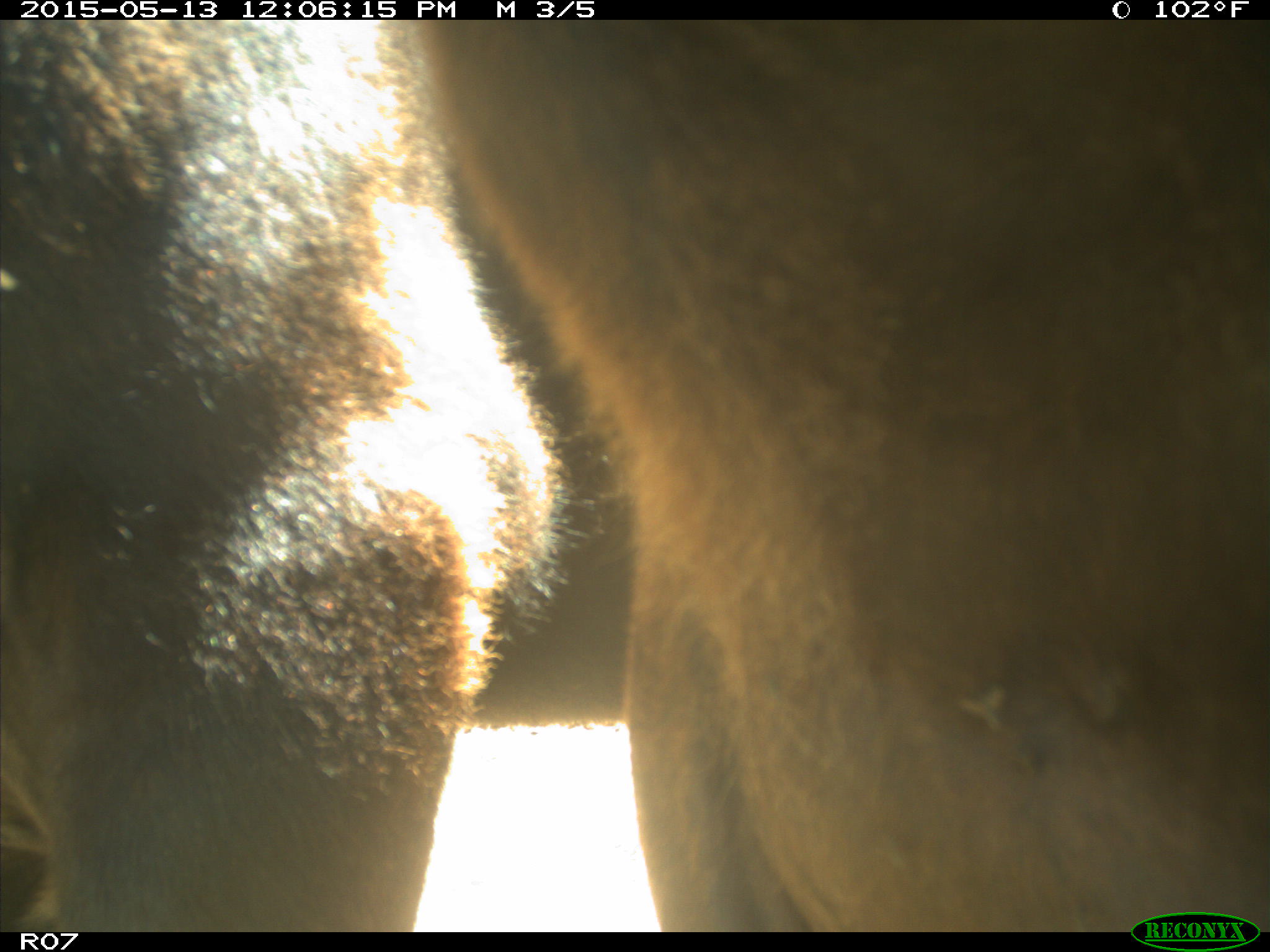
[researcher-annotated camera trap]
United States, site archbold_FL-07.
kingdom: Animalia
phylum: Chordata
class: Mammalia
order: Artiodactyla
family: Bovidae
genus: Bos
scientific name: Bos taurus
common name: domestic cow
Bos taurus (domestic cow).